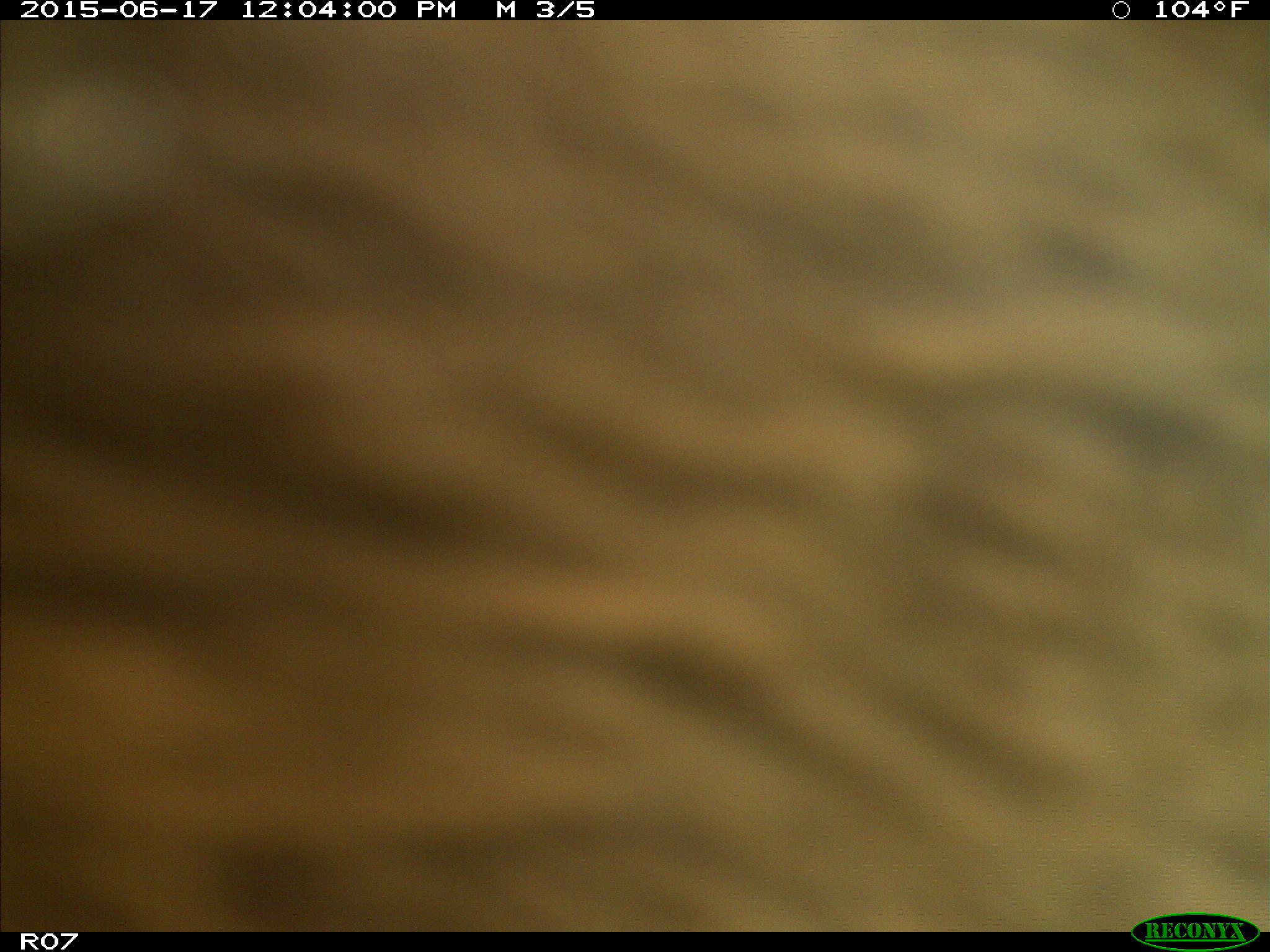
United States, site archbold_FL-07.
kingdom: Animalia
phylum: Chordata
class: Mammalia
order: Artiodactyla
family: Bovidae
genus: Bos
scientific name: Bos taurus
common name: domestic cow